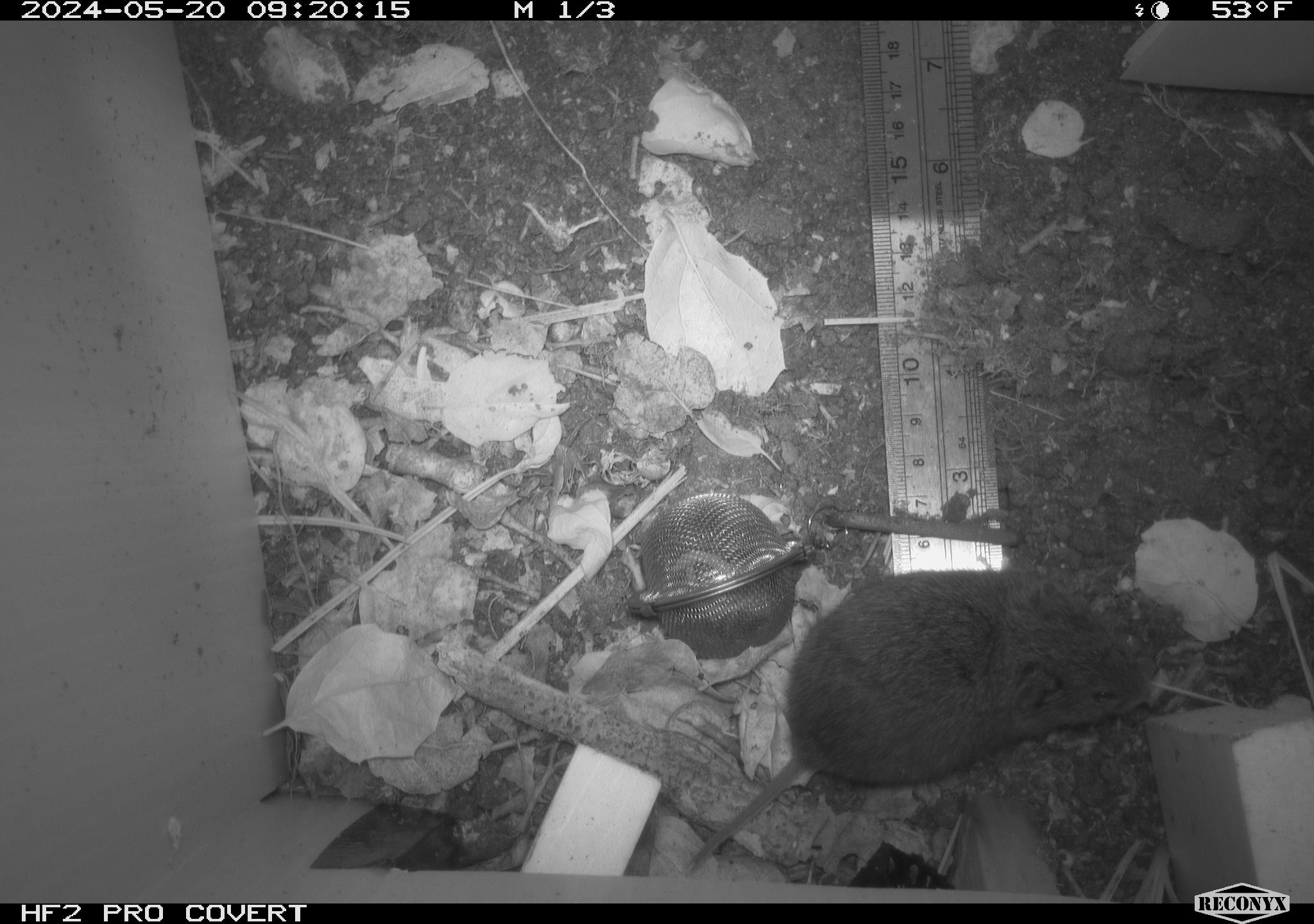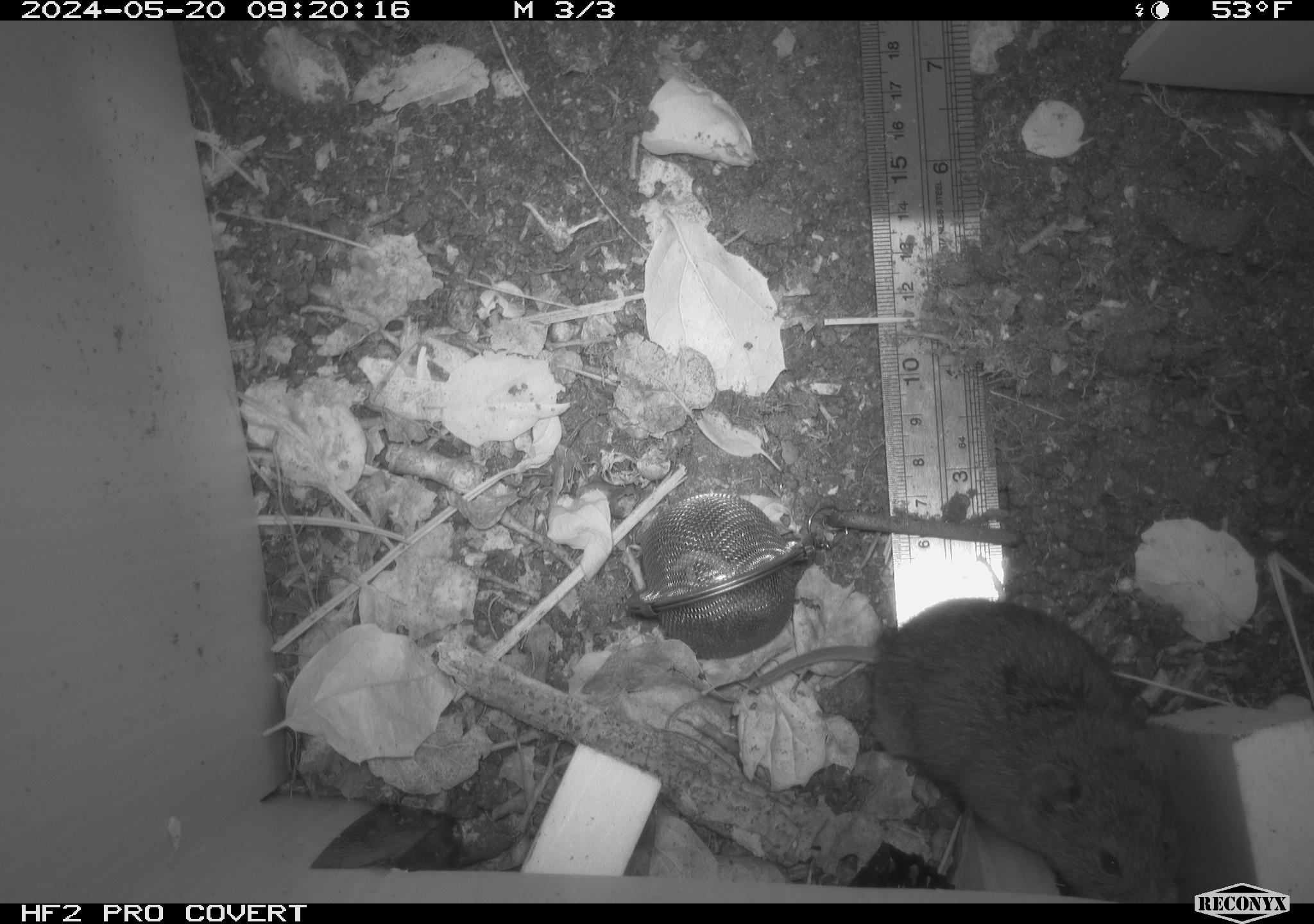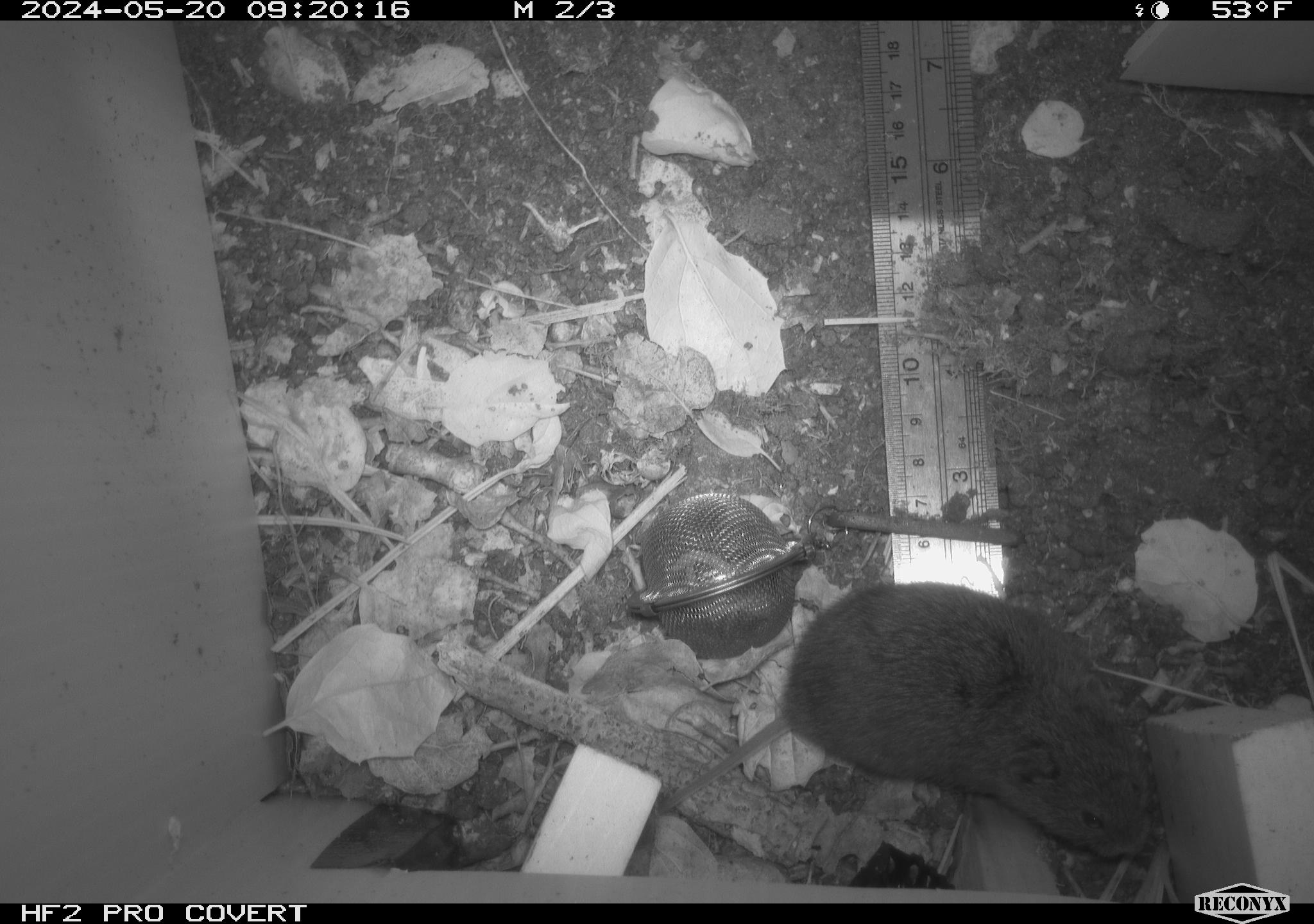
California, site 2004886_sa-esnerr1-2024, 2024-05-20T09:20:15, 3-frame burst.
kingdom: Animalia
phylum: Chordata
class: Mammalia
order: Rodentia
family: Cricetidae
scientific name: Cricetidae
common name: hamsters, voles, lemmings, and allies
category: cricetidae family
Cricetidae family (hamsters, voles, lemmings, and allies) (Cricetidae).